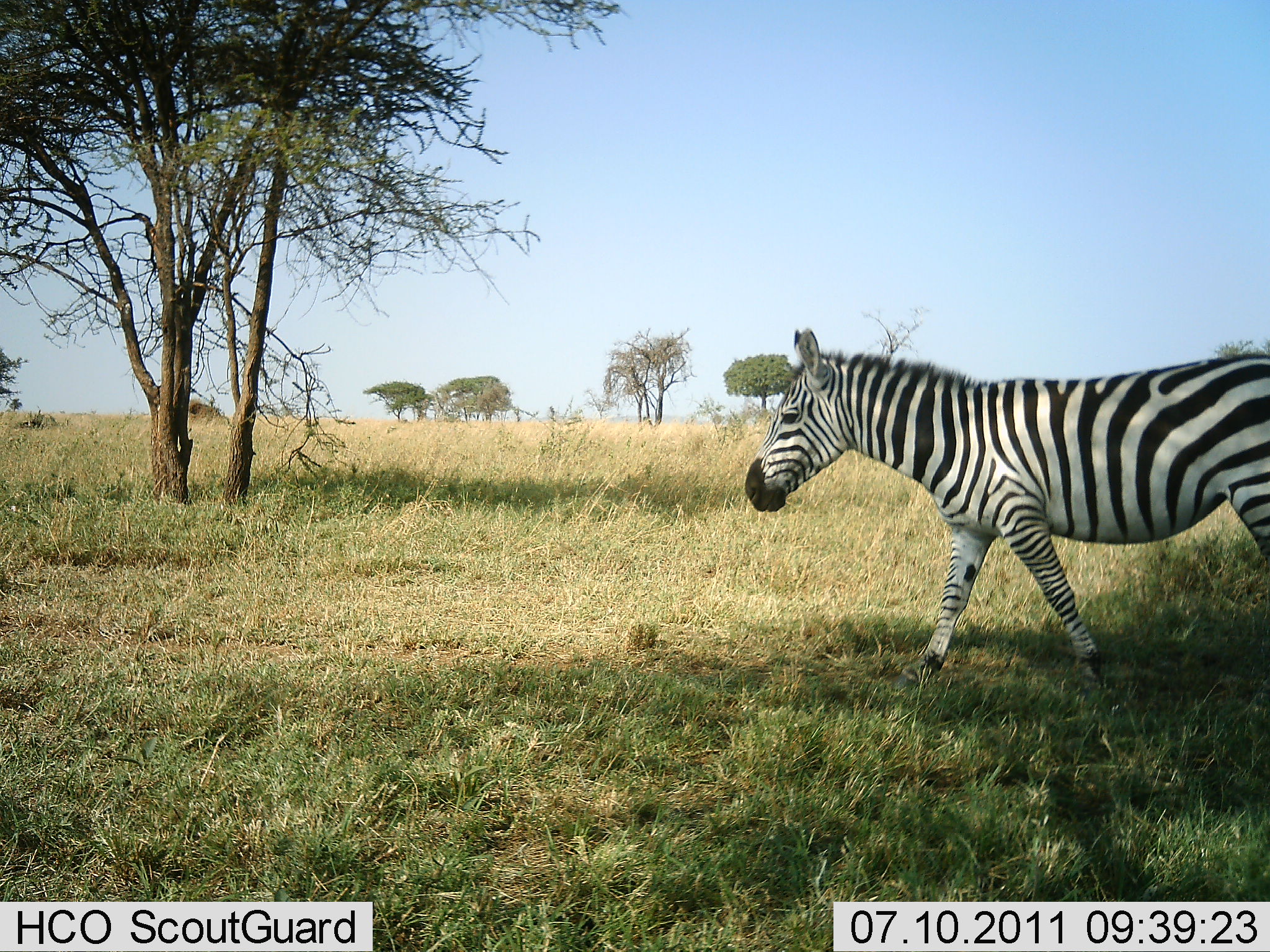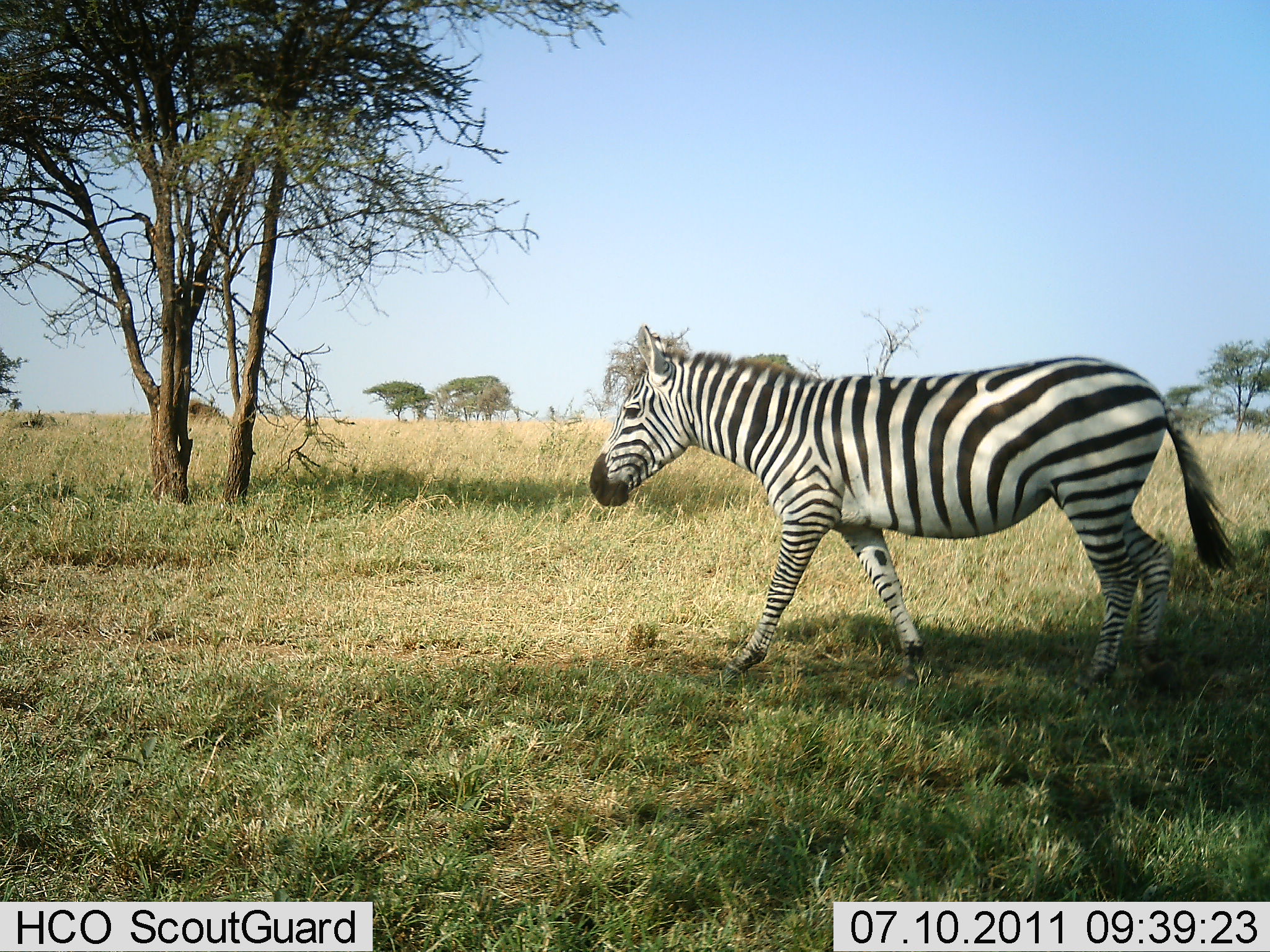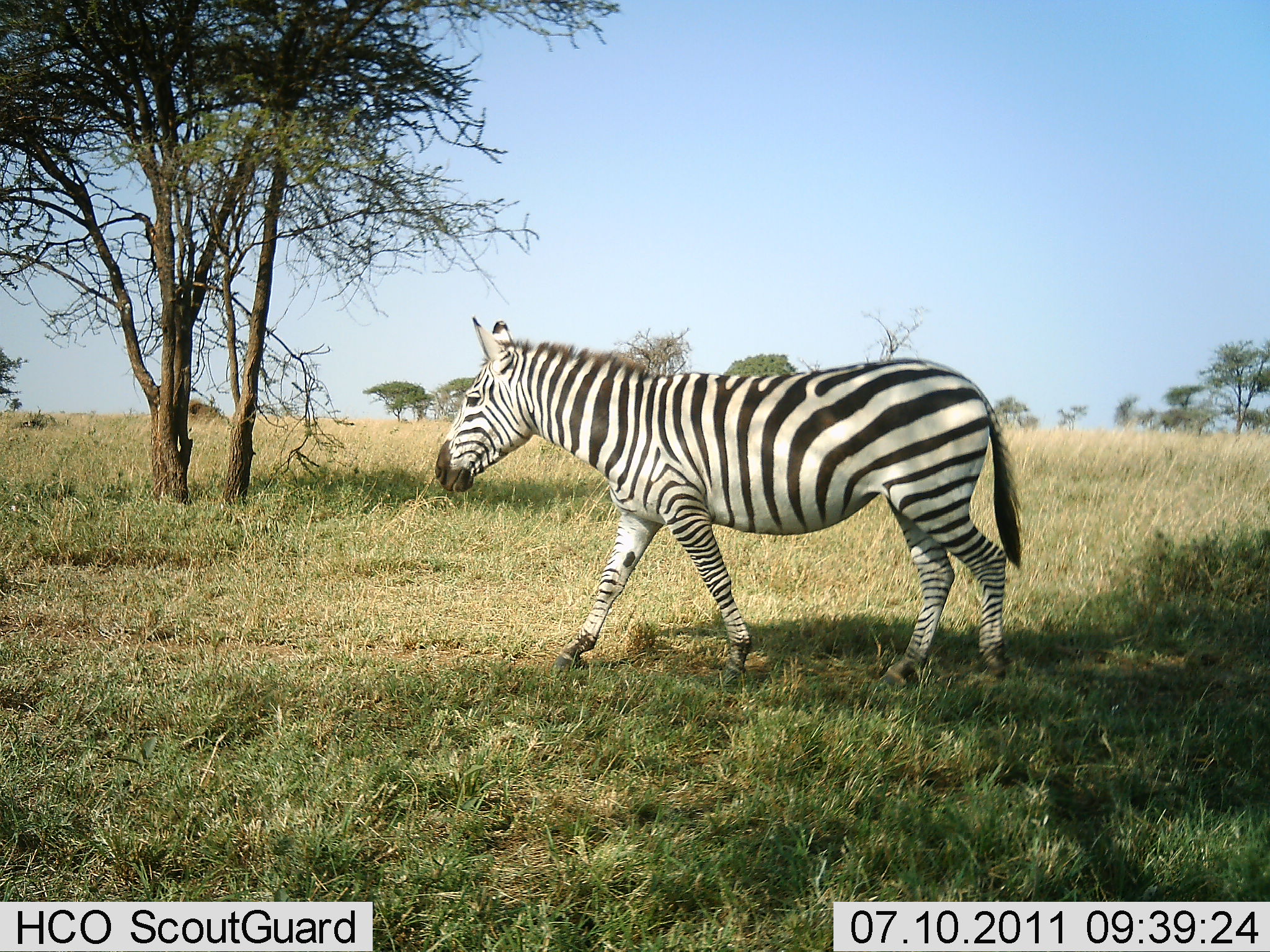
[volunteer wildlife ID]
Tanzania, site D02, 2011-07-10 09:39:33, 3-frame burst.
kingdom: Animalia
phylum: Chordata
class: Mammalia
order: Perissodactyla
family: Equidae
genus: Equus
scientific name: Equus quagga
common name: plains zebra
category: zebra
Zebra (plains zebra) (Equus quagga), count 1. Behavior (volunteer vote fractions): standing 0%, resting 0%, moving 100%, interacting 0%. Young present (vote fraction): 0%. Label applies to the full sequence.